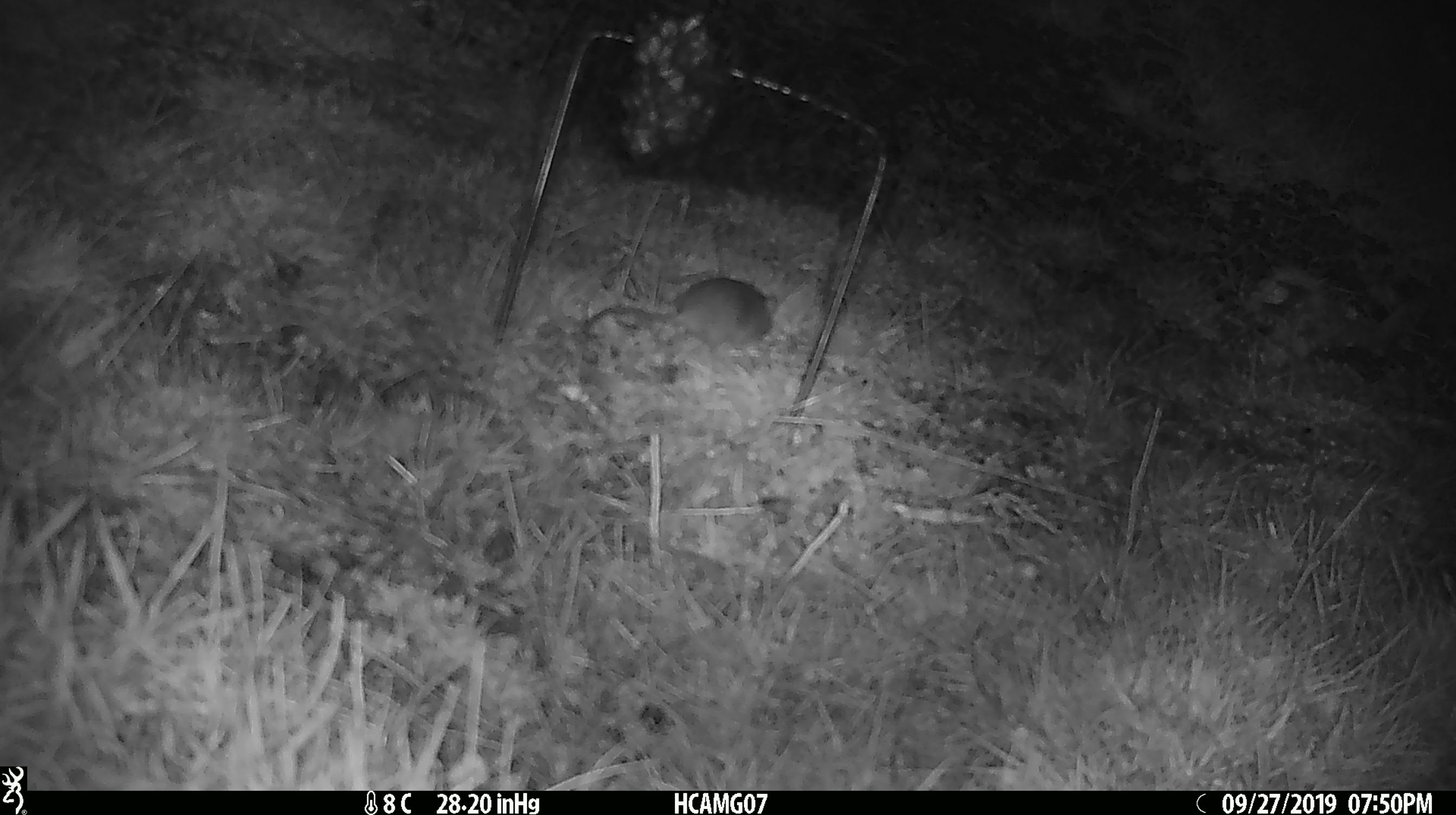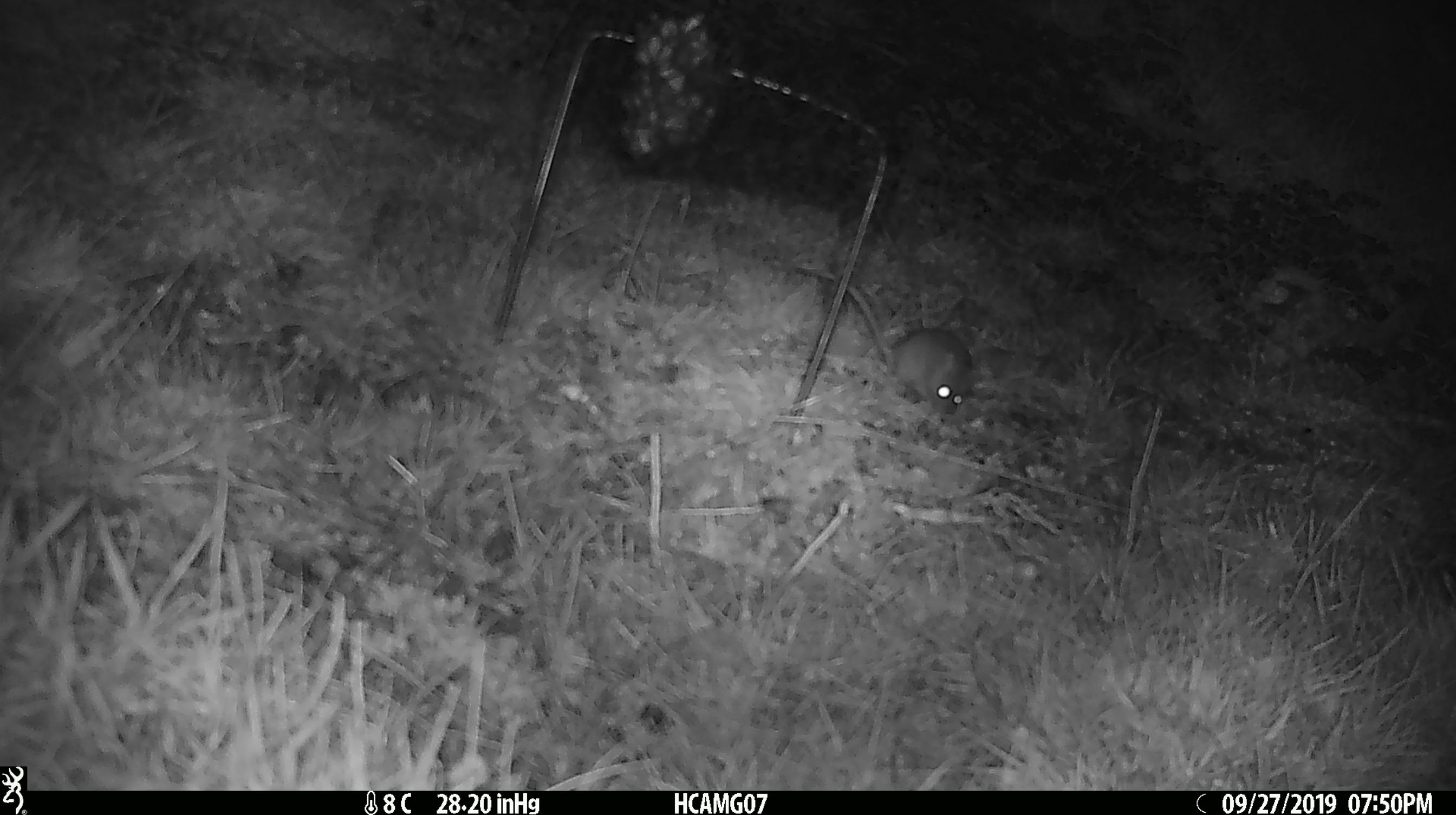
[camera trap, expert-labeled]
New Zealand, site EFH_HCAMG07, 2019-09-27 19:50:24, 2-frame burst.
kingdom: Animalia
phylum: Chordata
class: Mammalia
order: Rodentia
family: Muridae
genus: Mus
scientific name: Mus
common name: mouse